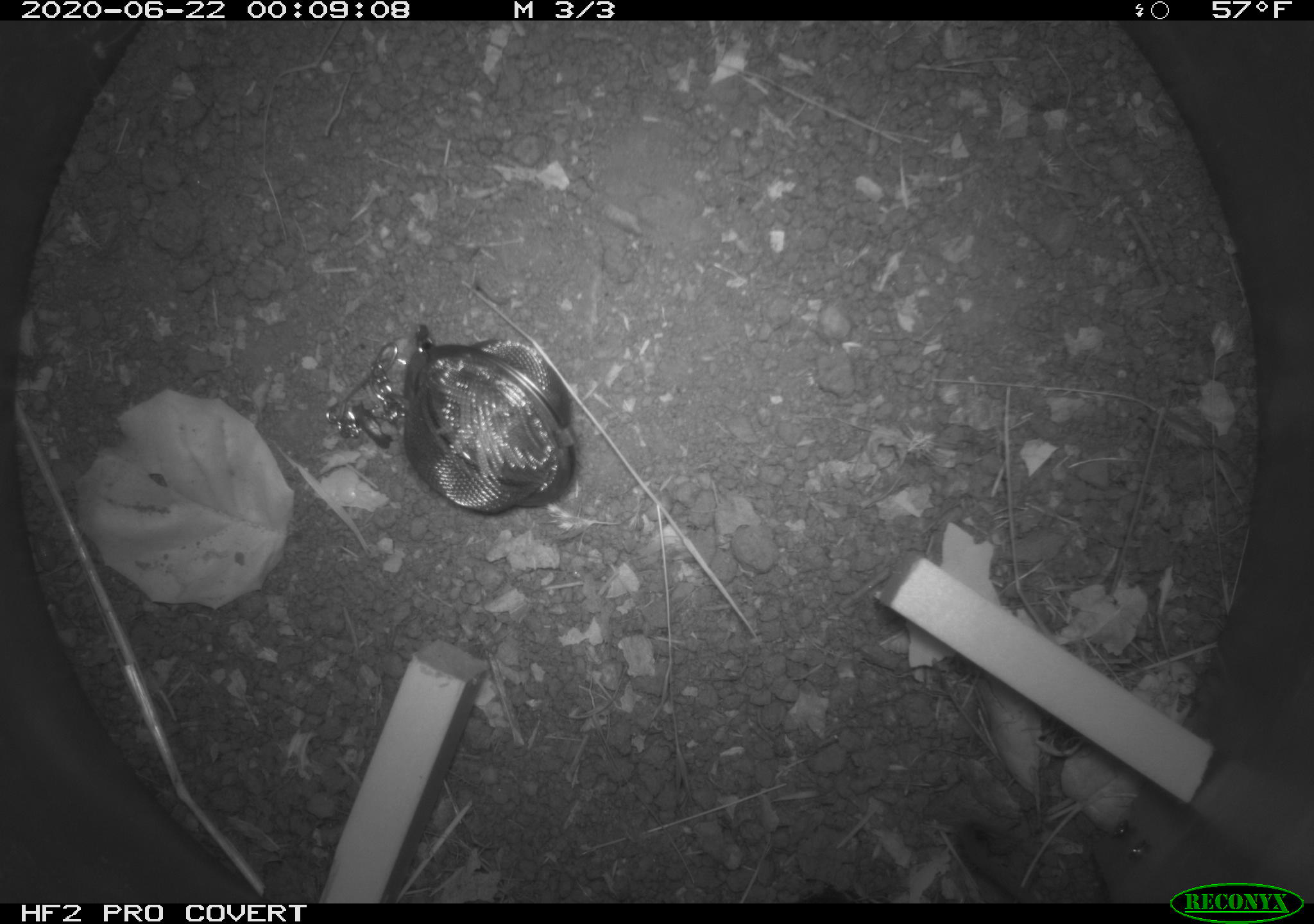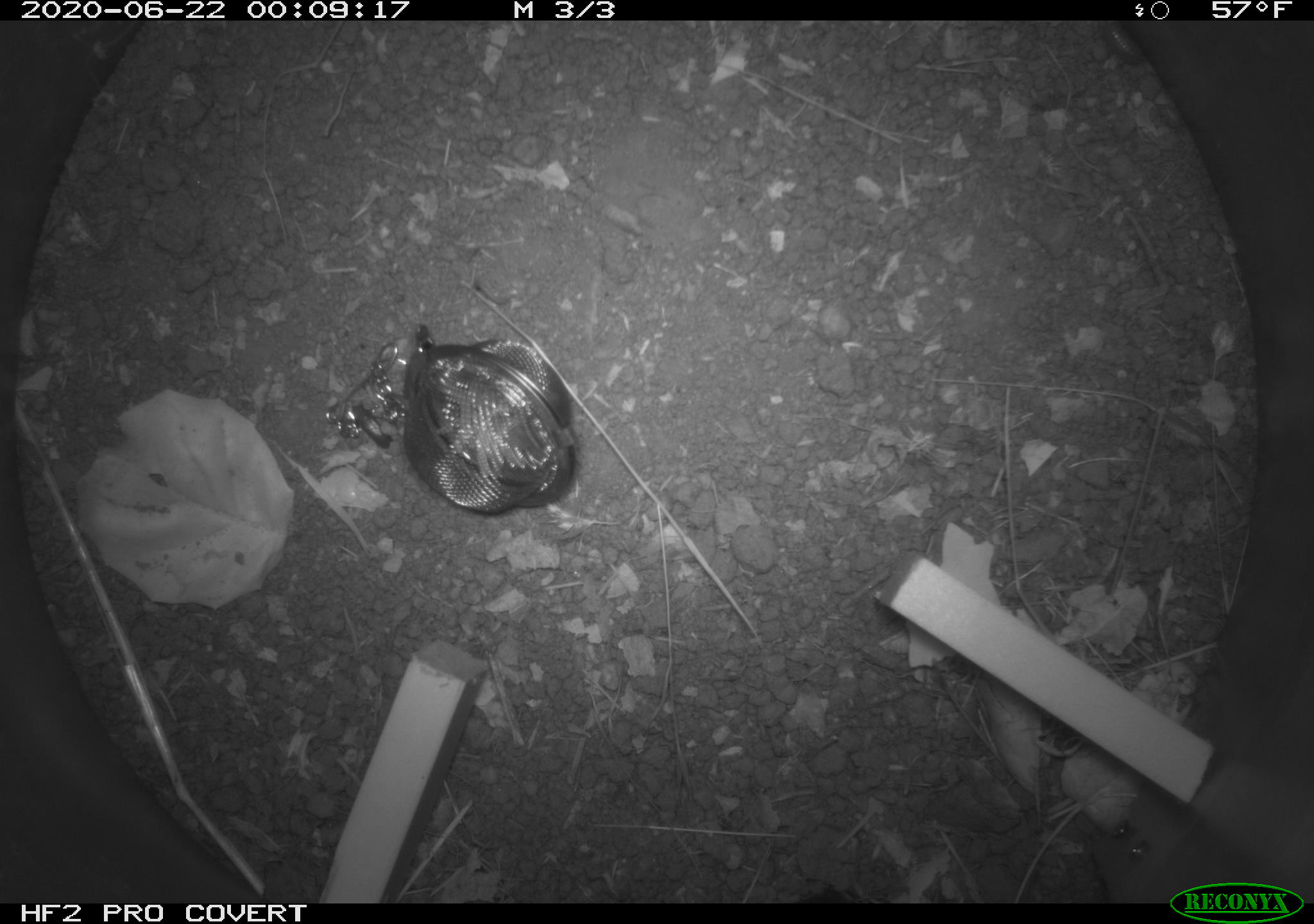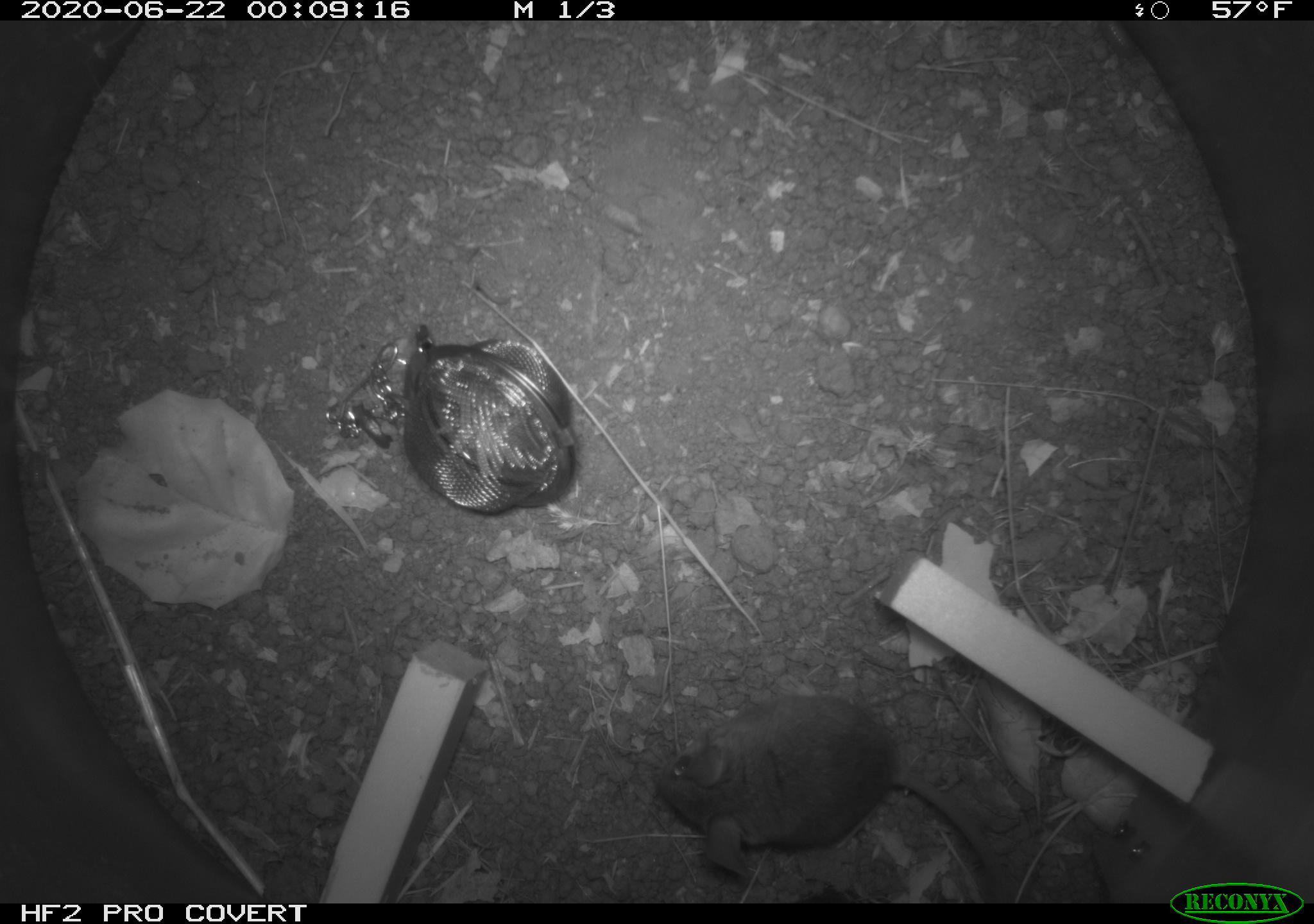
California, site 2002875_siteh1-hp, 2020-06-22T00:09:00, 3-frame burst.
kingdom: Animalia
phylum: Chordata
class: Mammalia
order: Rodentia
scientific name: Rodentia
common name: rodent